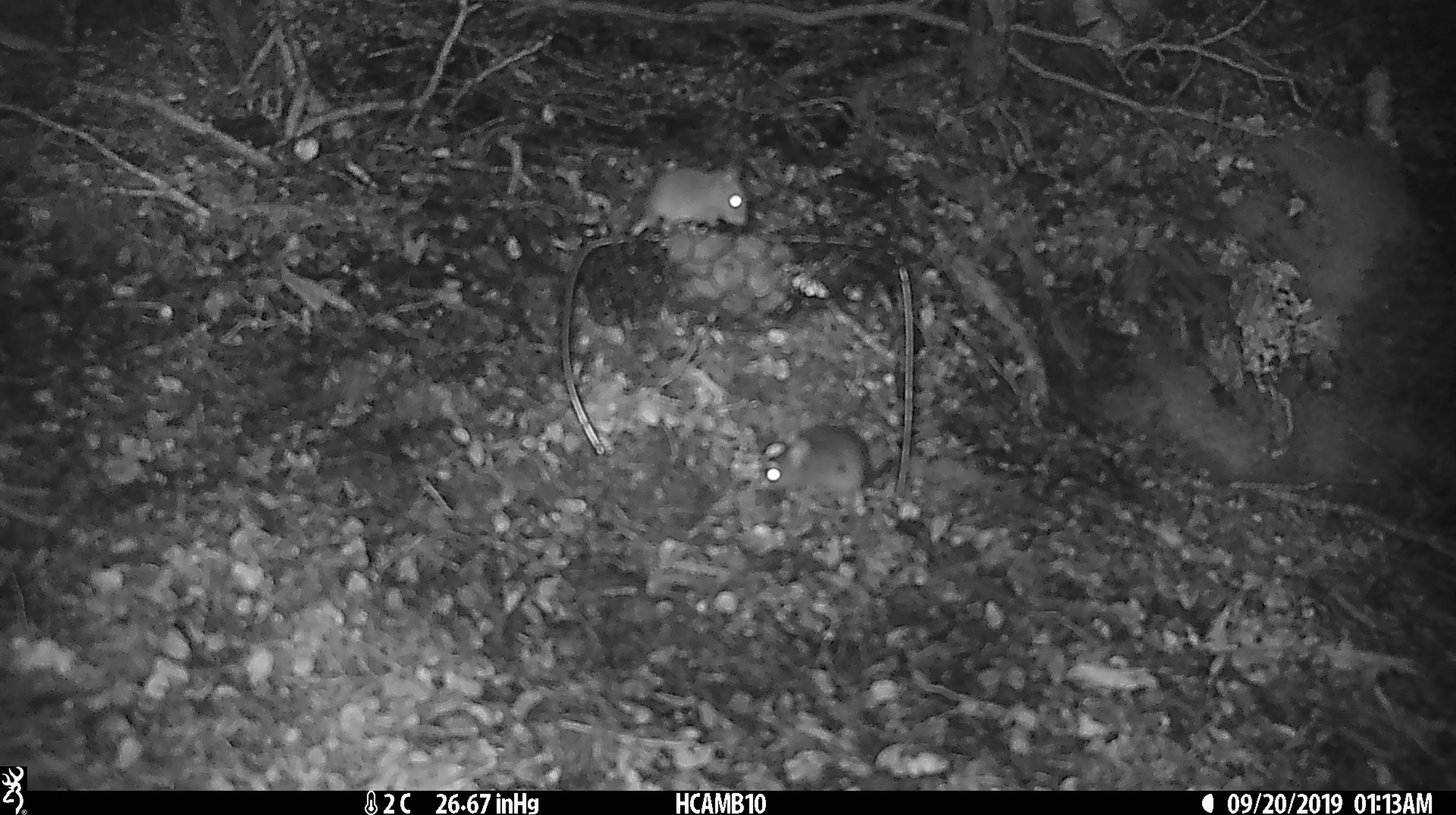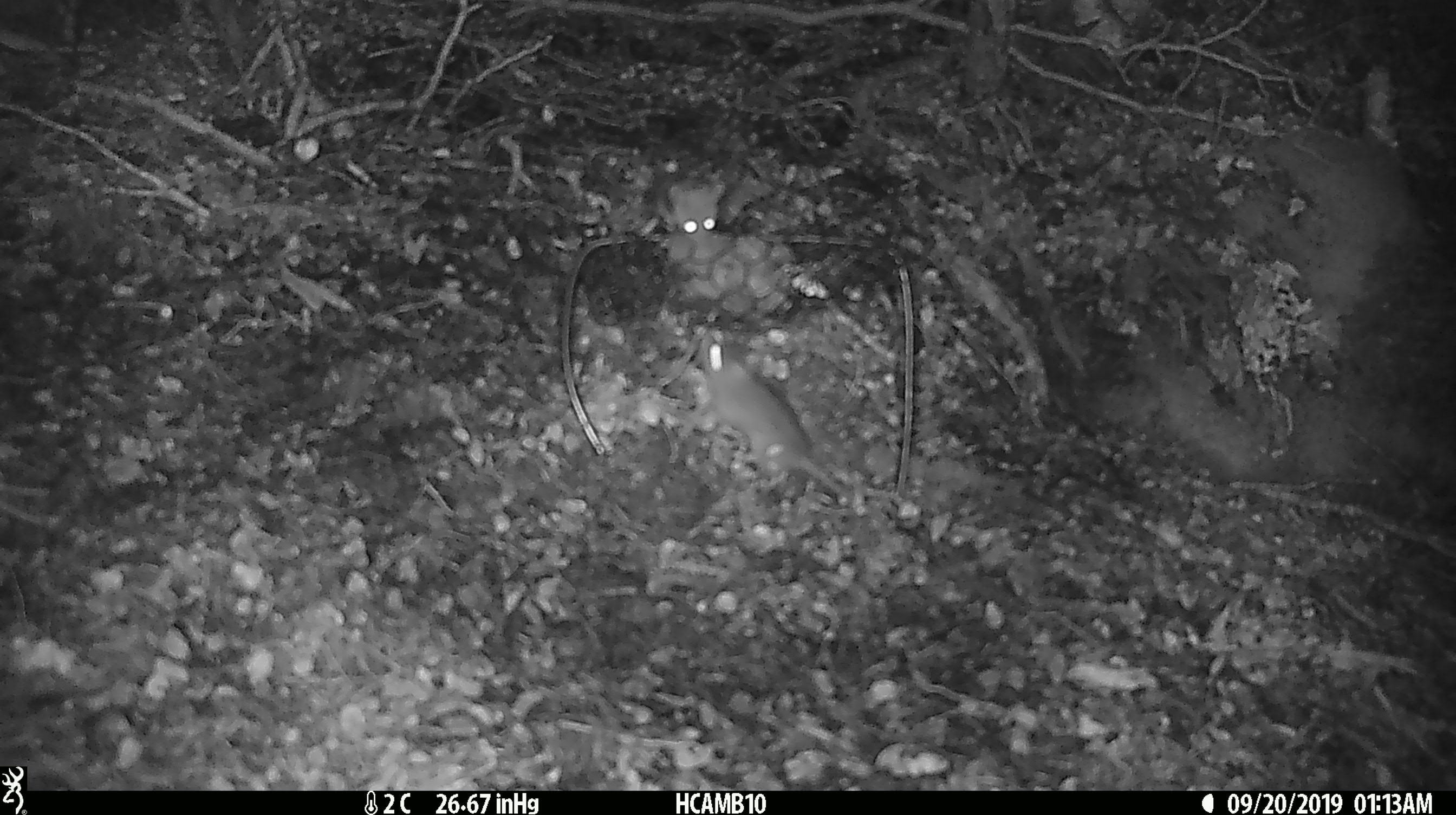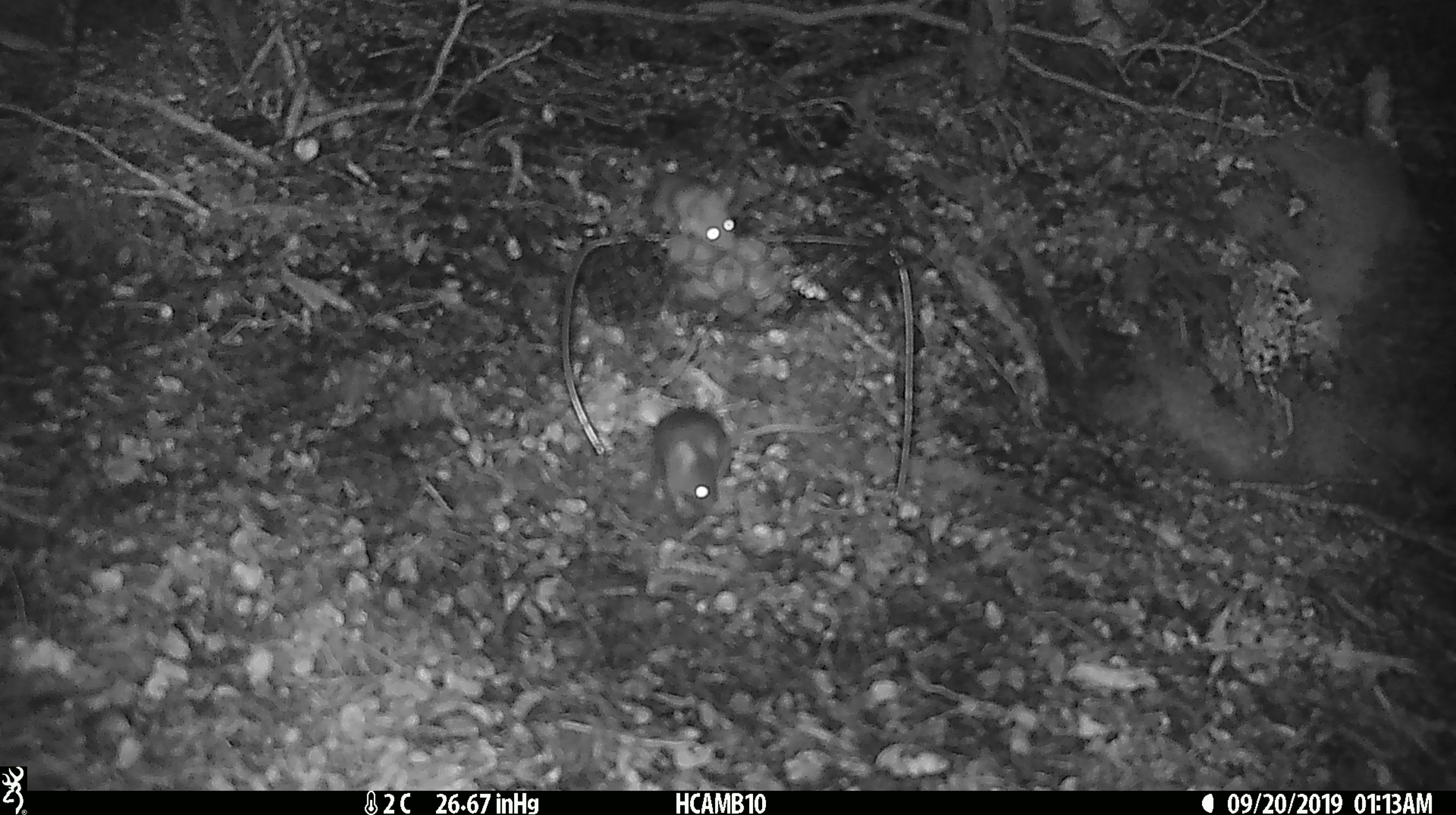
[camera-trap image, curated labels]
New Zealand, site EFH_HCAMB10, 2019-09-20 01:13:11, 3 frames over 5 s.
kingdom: Animalia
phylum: Chordata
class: Mammalia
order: Rodentia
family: Muridae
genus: Mus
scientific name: Mus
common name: mouse